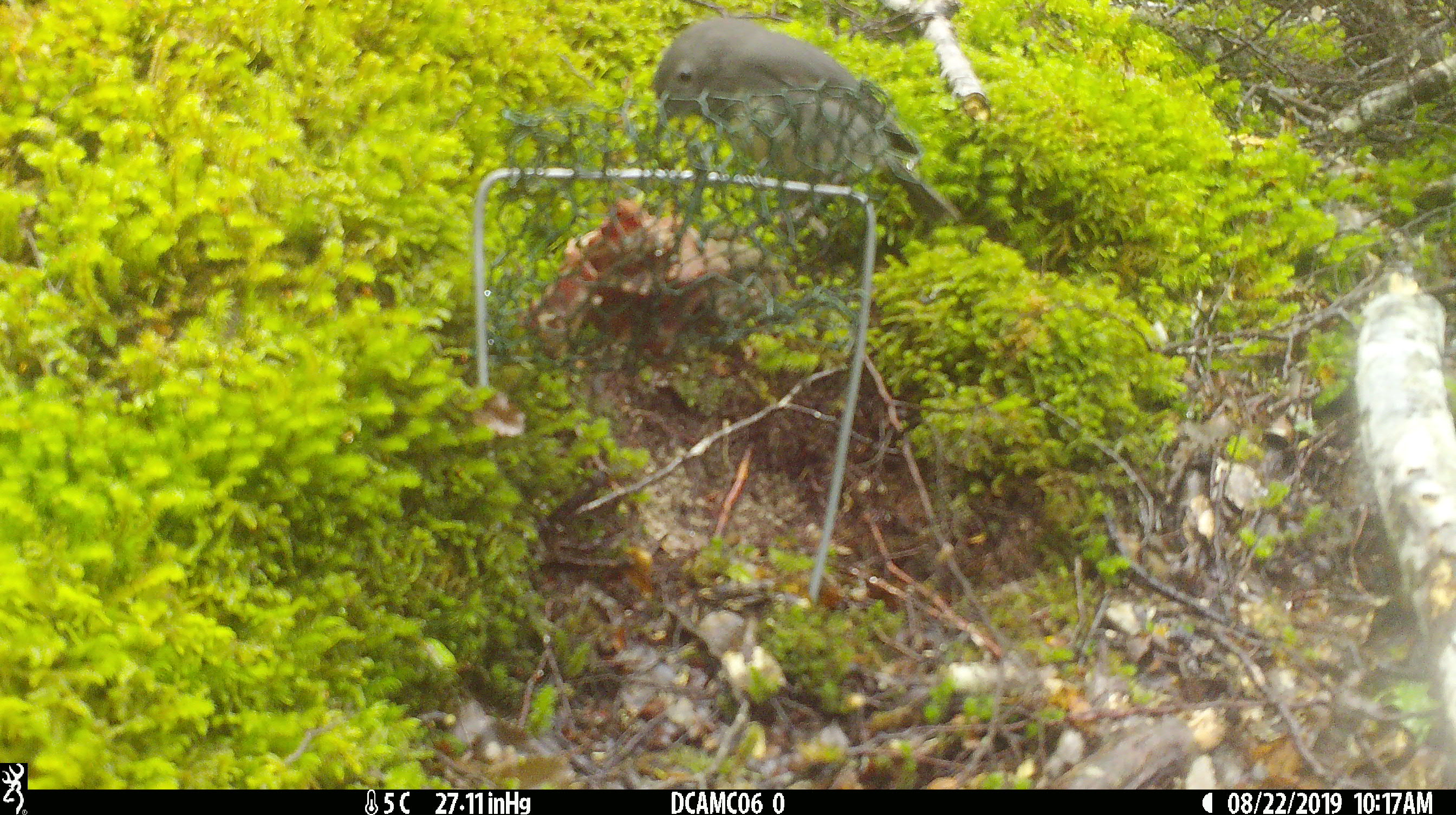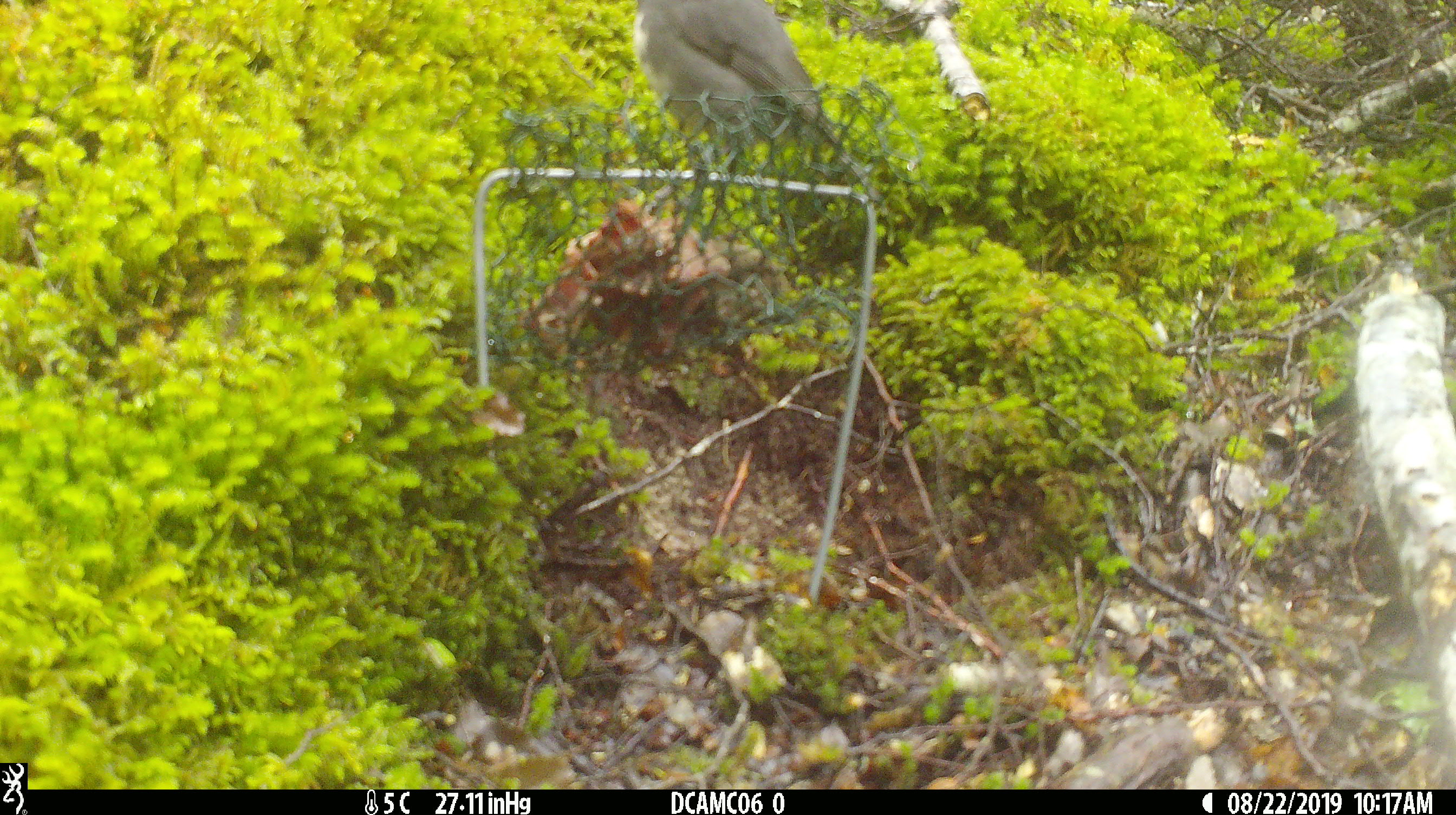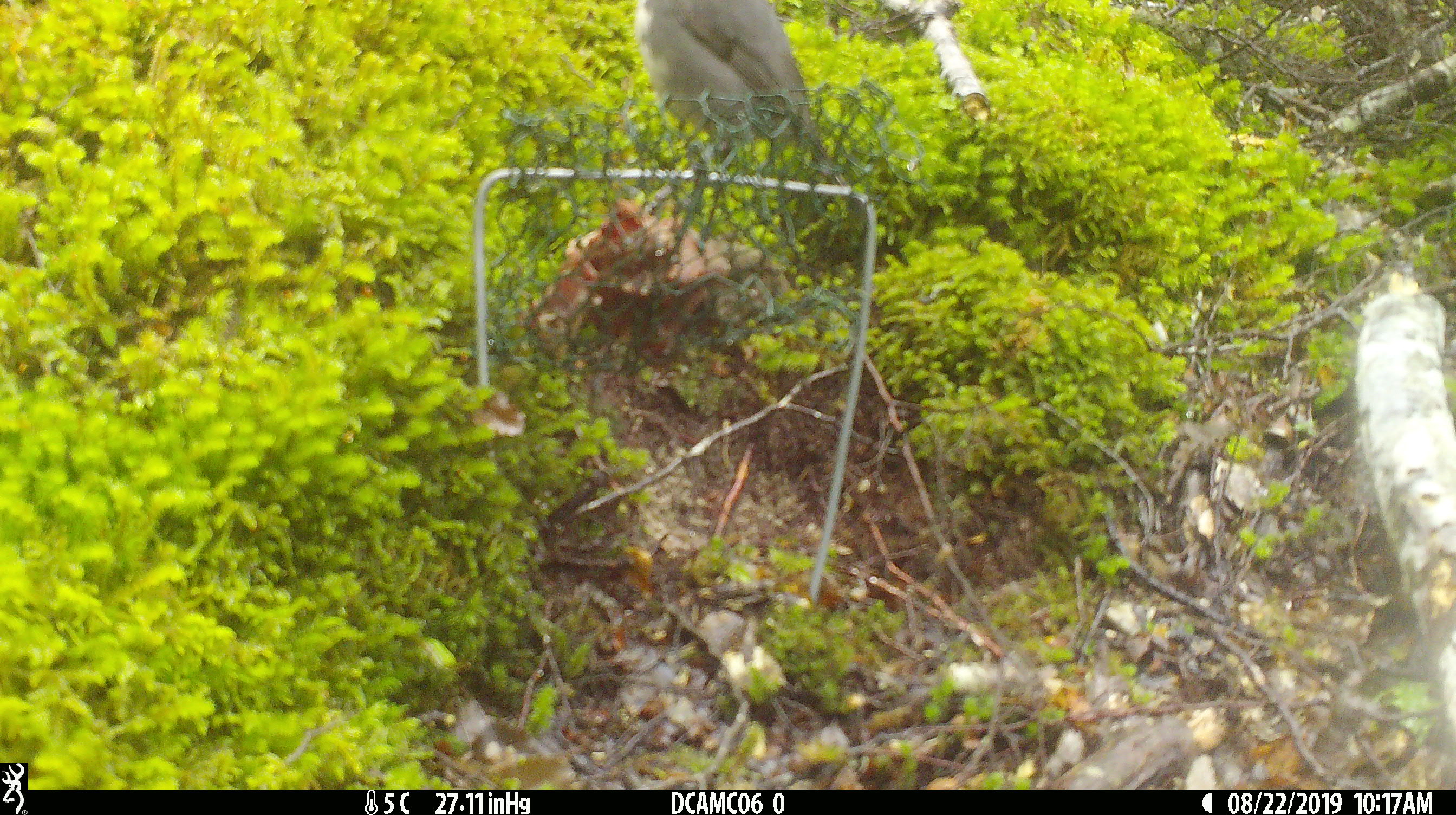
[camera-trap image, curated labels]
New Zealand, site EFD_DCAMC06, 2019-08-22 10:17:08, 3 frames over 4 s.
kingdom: Animalia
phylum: Chordata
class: Aves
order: Passeriformes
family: Petroicidae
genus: Petroica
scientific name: Petroica australis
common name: new zealand robin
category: robin